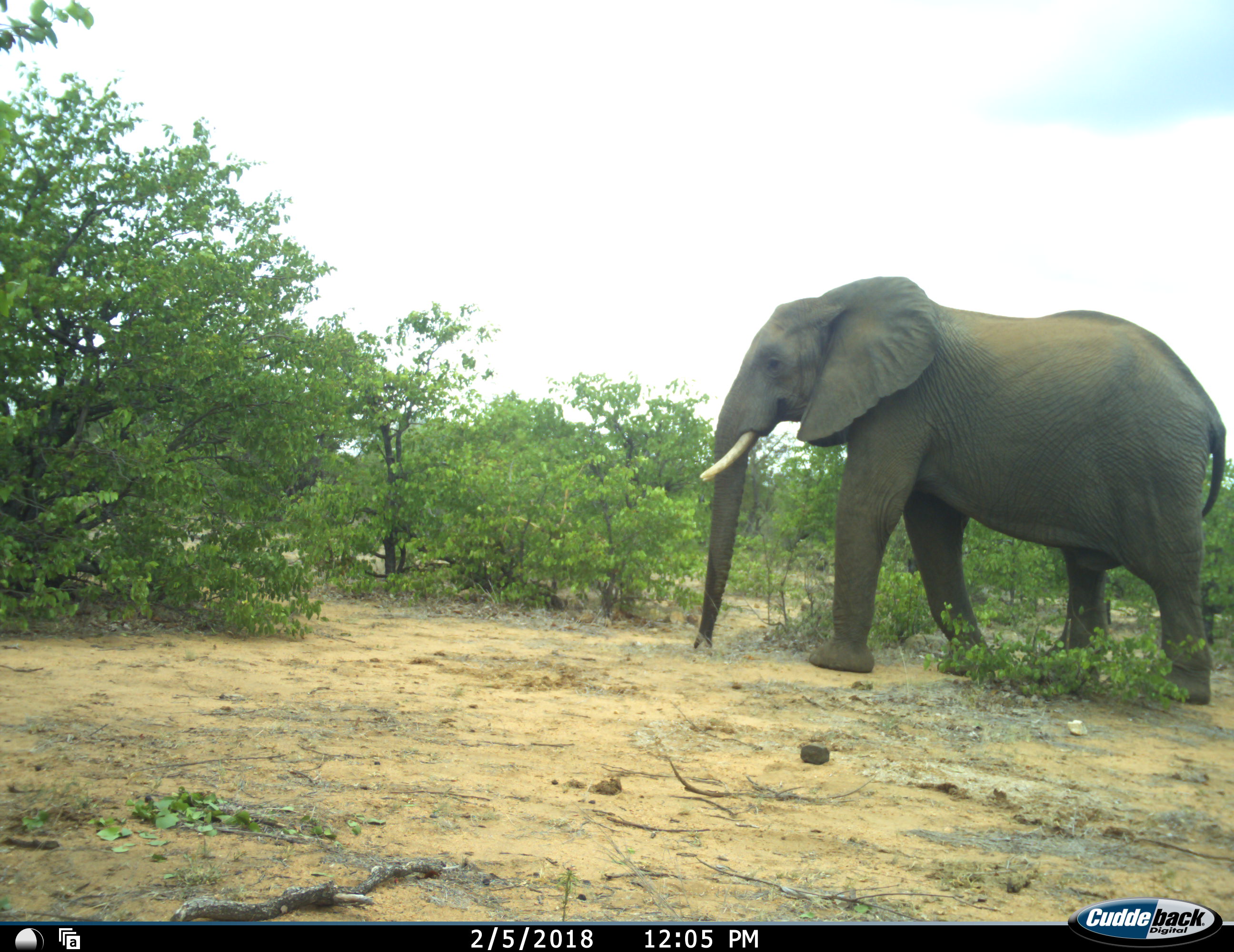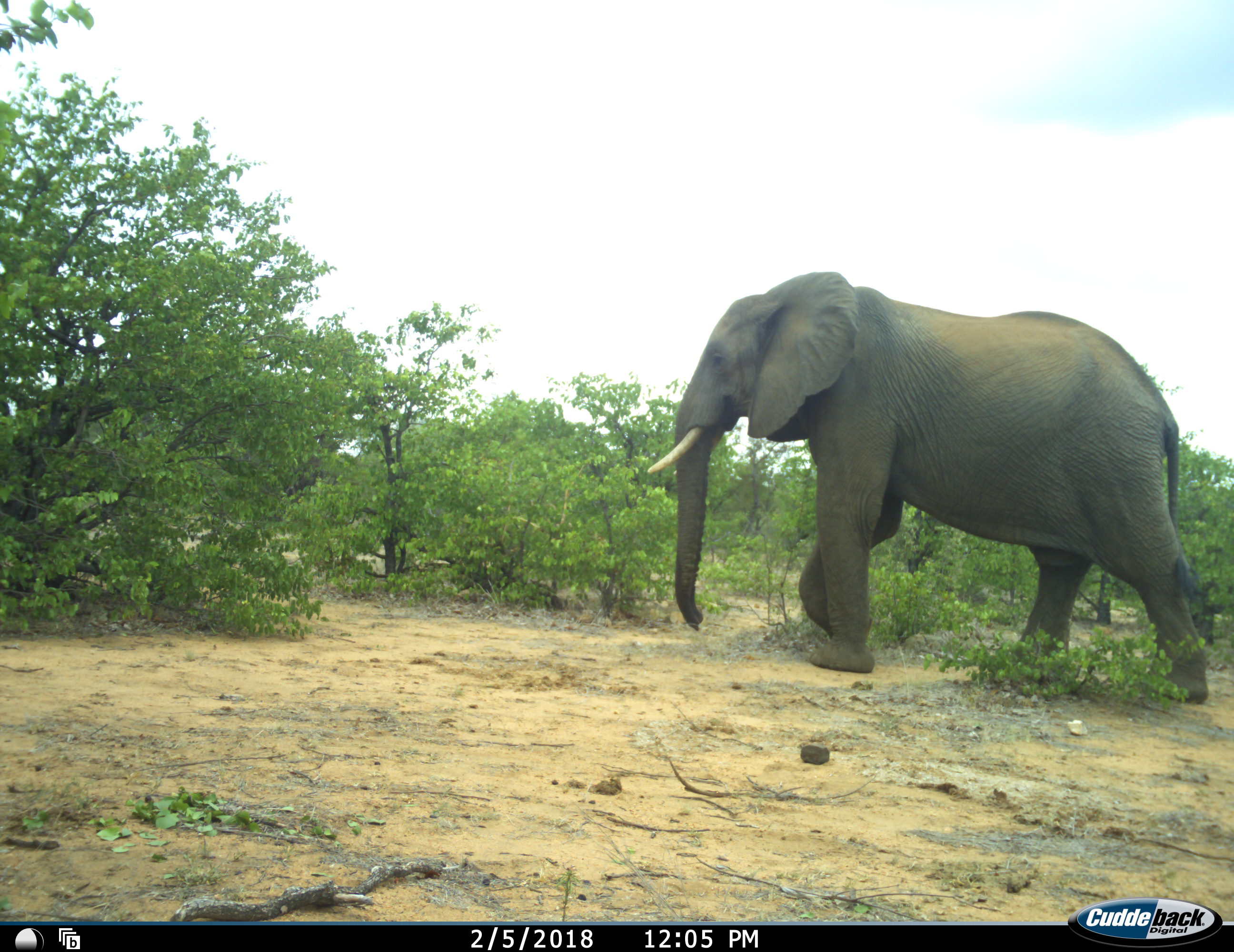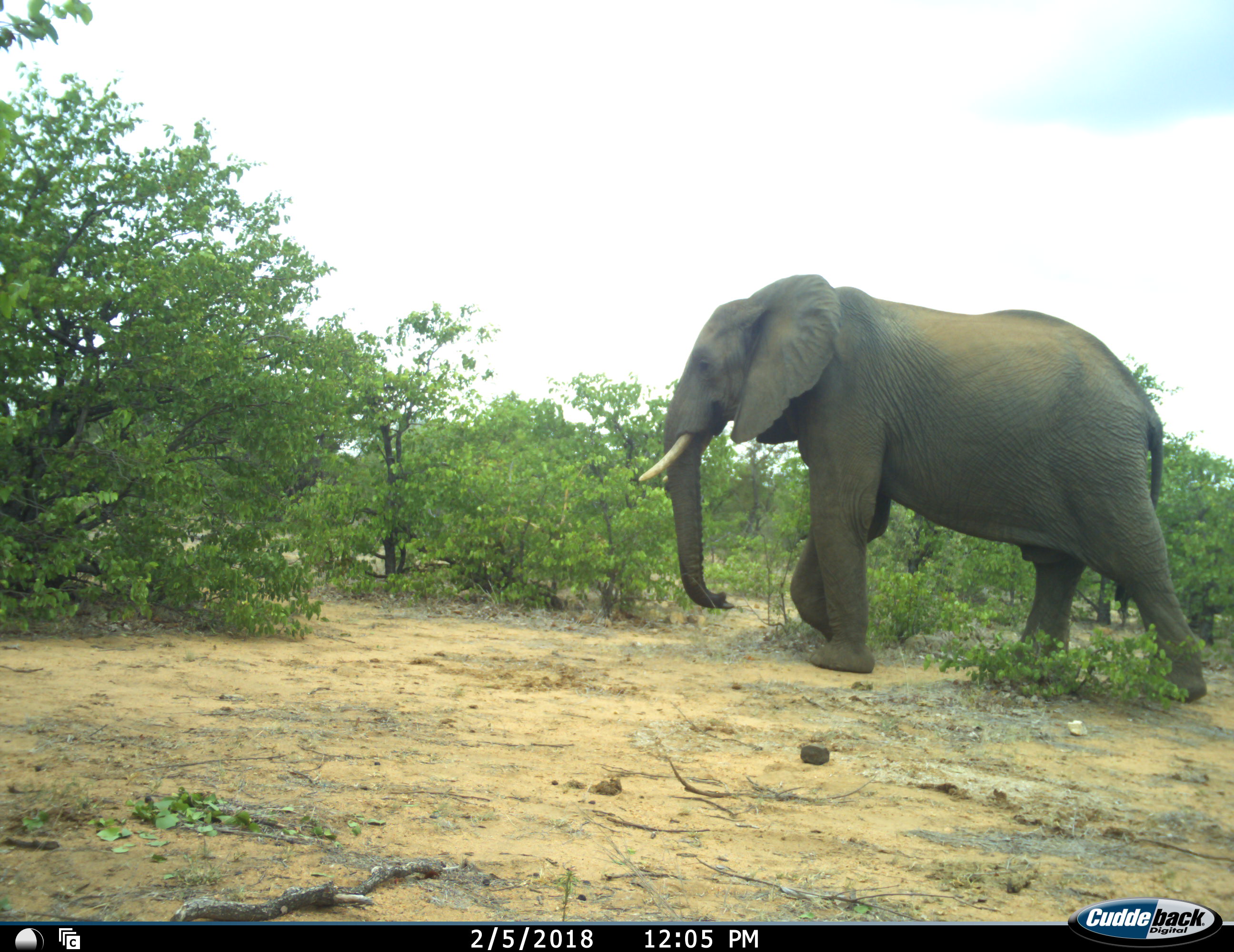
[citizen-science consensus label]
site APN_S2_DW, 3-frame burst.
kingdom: Animalia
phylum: Chordata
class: Mammalia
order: Proboscidea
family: Elephantidae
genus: Loxodonta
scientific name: Loxodonta africana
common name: african bush elephant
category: elephant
Elephant (african bush elephant) (Loxodonta africana), count 1. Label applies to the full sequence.